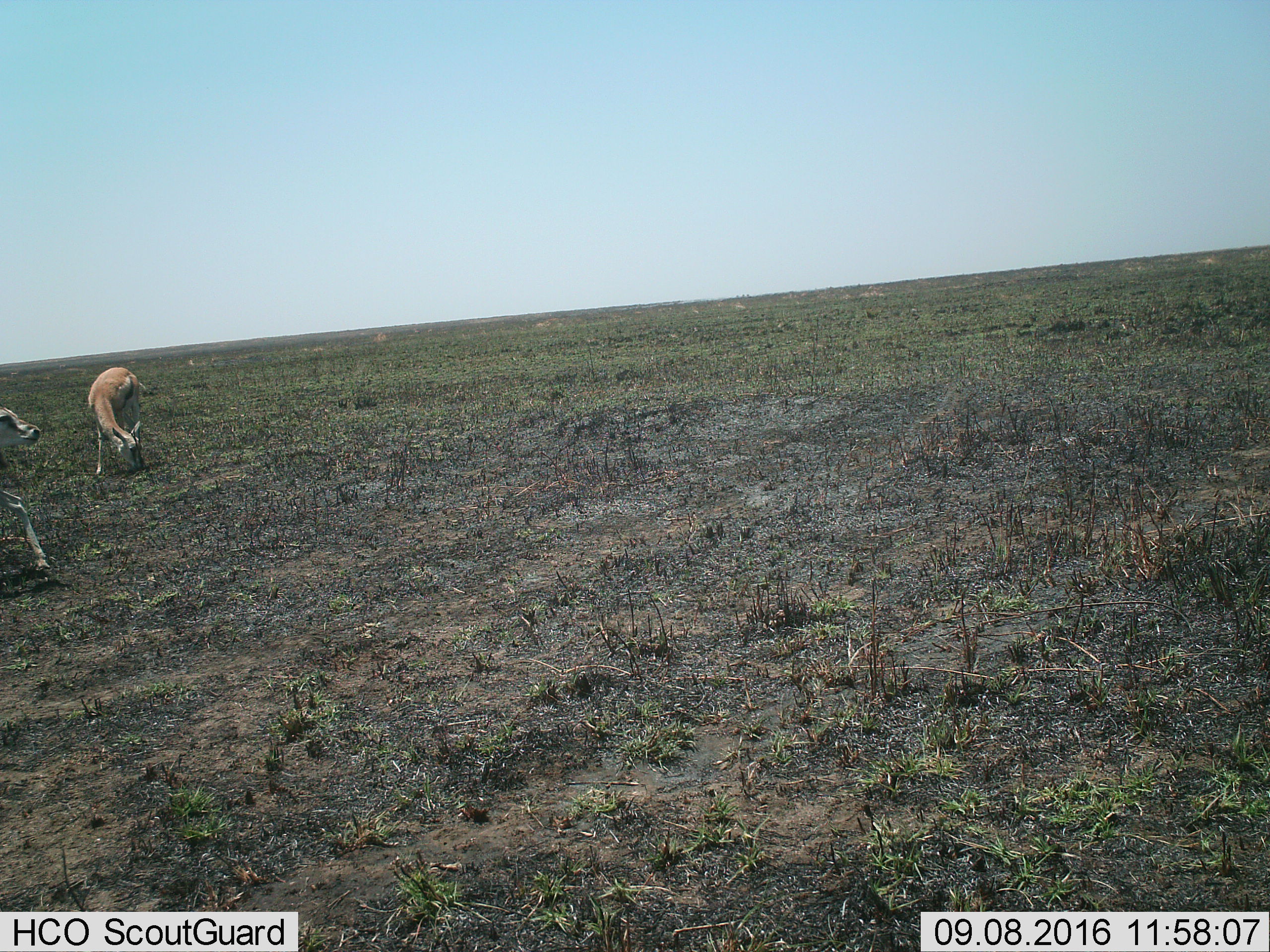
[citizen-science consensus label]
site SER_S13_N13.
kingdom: Animalia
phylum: Chordata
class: Mammalia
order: Artiodactyla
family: Bovidae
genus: Eudorcas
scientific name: Eudorcas thomsonii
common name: thomson's gazelle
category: gazellethomsons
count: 2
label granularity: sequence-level